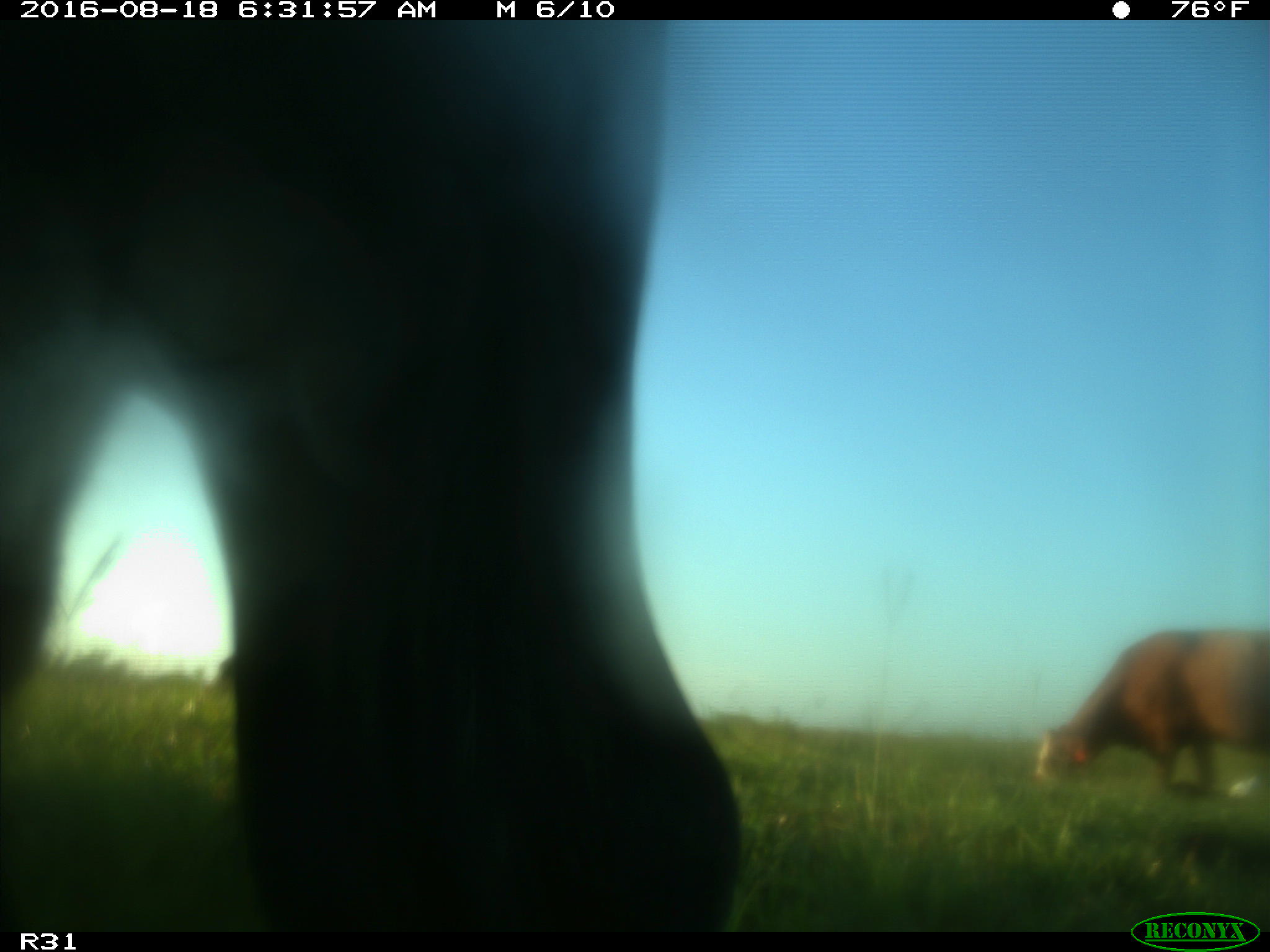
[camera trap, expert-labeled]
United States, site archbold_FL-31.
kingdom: Animalia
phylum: Chordata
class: Mammalia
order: Artiodactyla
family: Bovidae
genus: Bos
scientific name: Bos taurus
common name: domestic cow